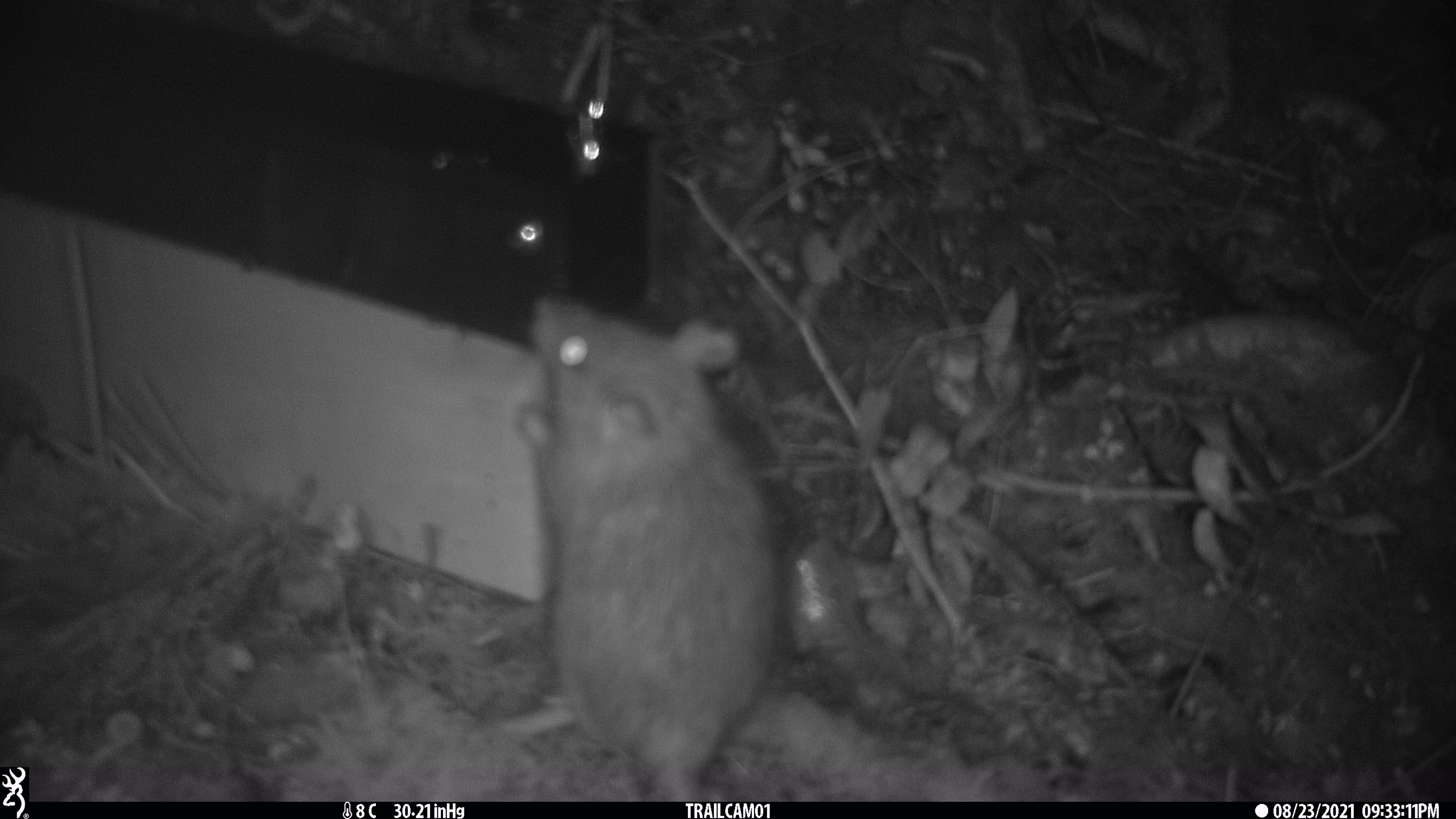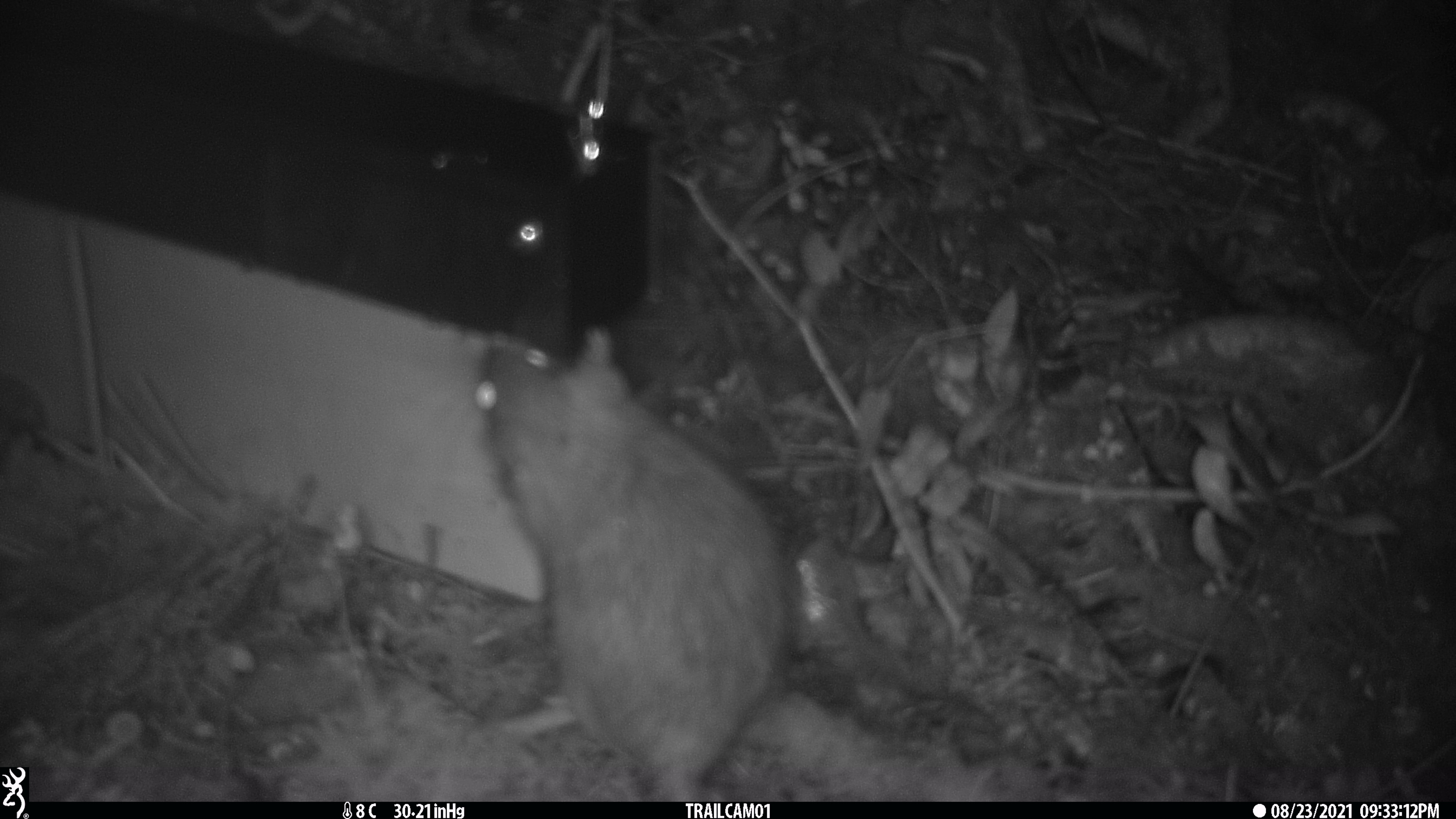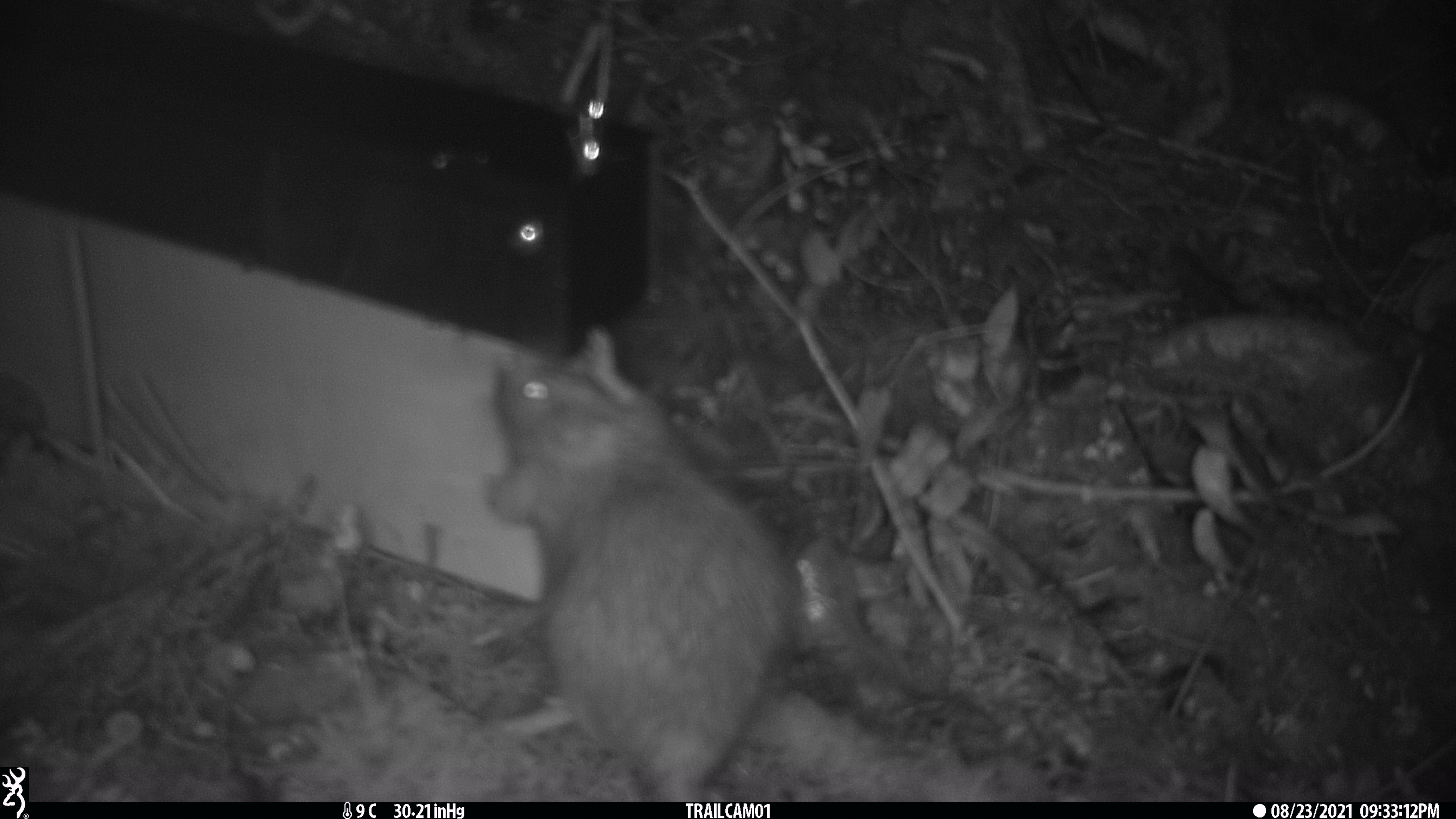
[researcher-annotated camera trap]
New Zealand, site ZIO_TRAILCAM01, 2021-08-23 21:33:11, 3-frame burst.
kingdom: Animalia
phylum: Chordata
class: Mammalia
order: Rodentia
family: Muridae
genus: Rattus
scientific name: Rattus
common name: rat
Rat (Rattus).